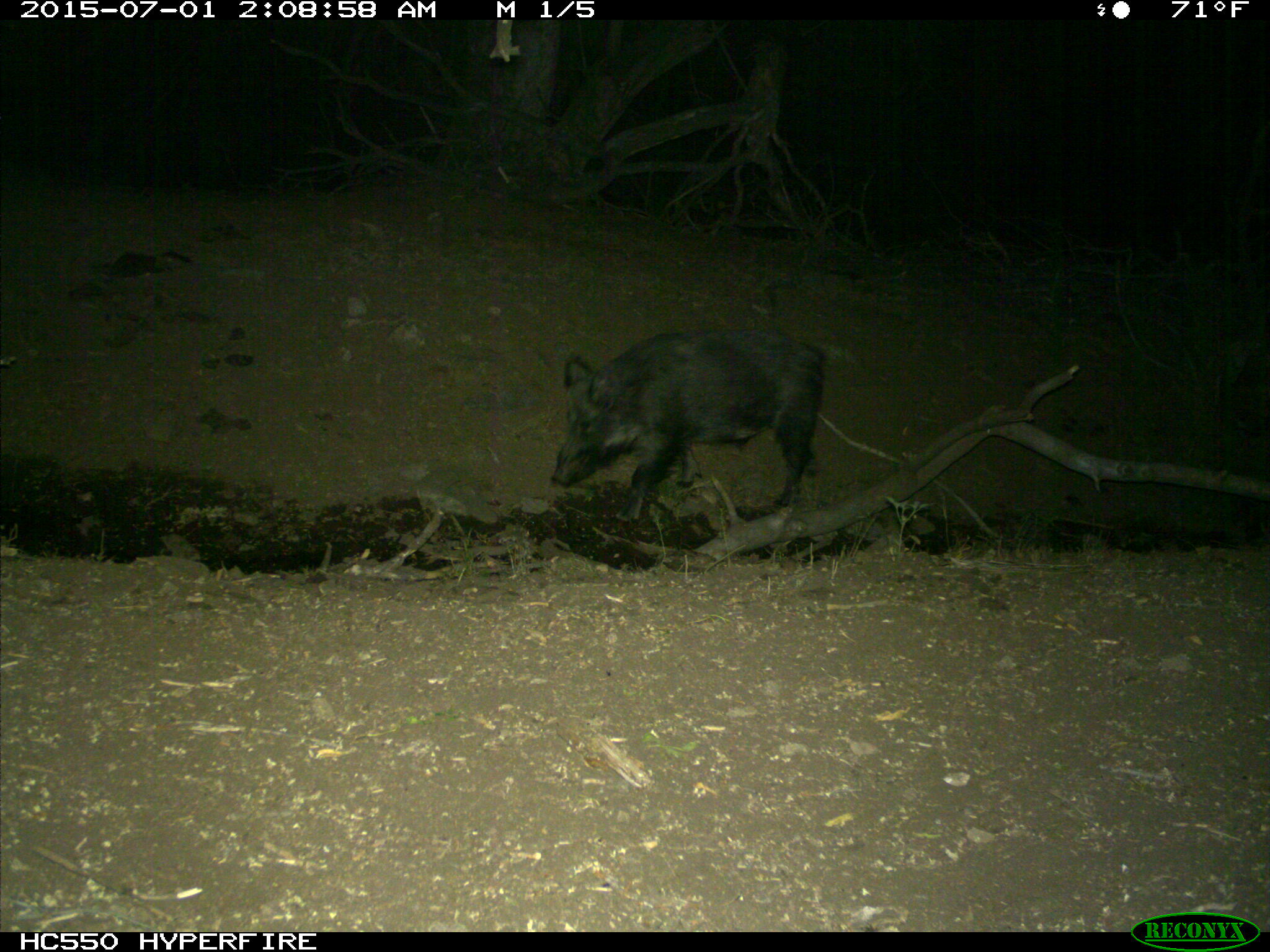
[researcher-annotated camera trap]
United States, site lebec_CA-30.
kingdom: Animalia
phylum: Chordata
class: Mammalia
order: Artiodactyla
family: Suidae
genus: Sus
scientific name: Sus scrofa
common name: wild boar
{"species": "Sus scrofa (wild boar)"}